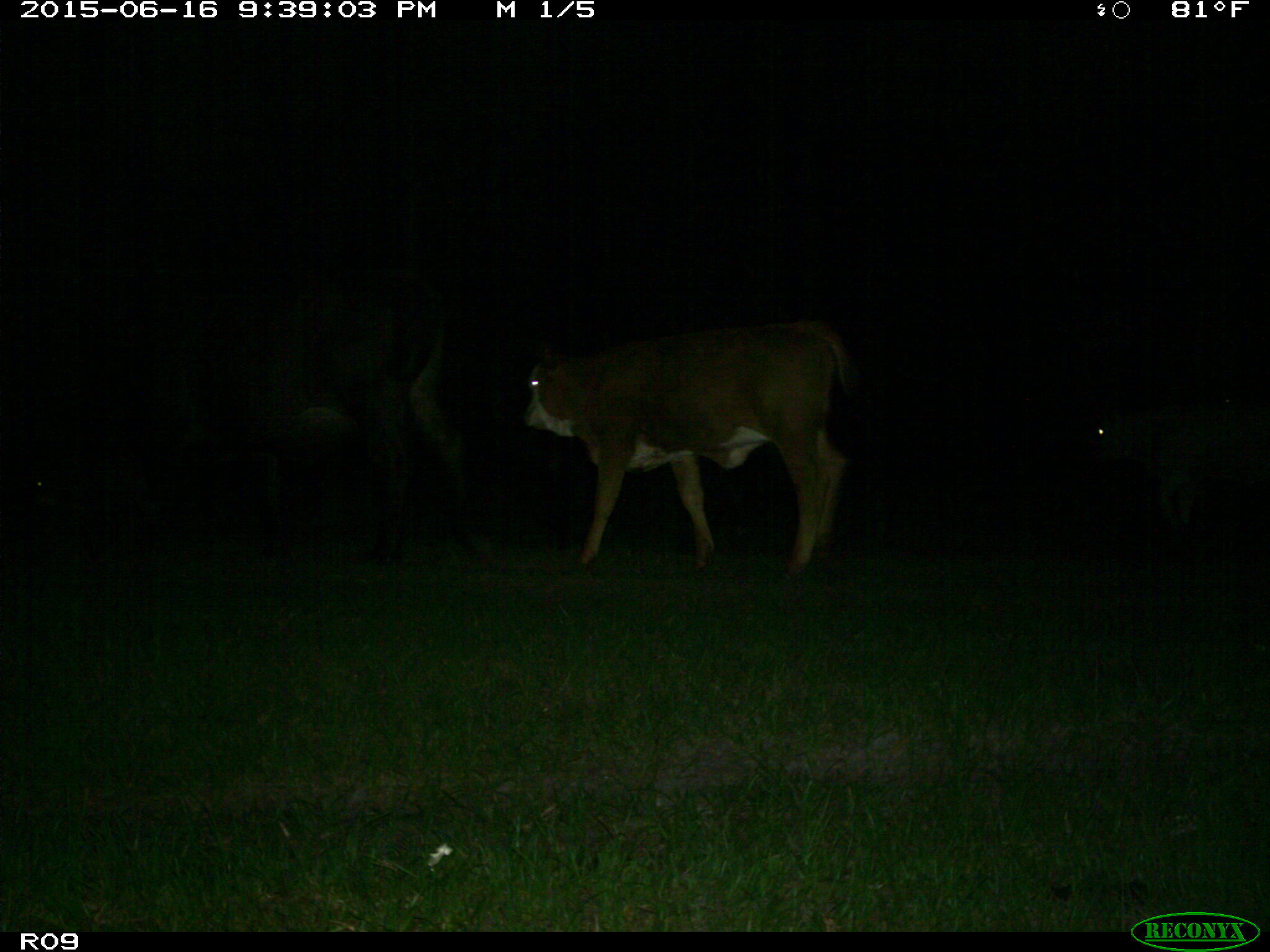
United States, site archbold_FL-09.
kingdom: Animalia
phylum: Chordata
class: Mammalia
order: Artiodactyla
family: Bovidae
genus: Bos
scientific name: Bos taurus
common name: domestic cow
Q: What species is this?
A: Bos taurus (domestic cow).